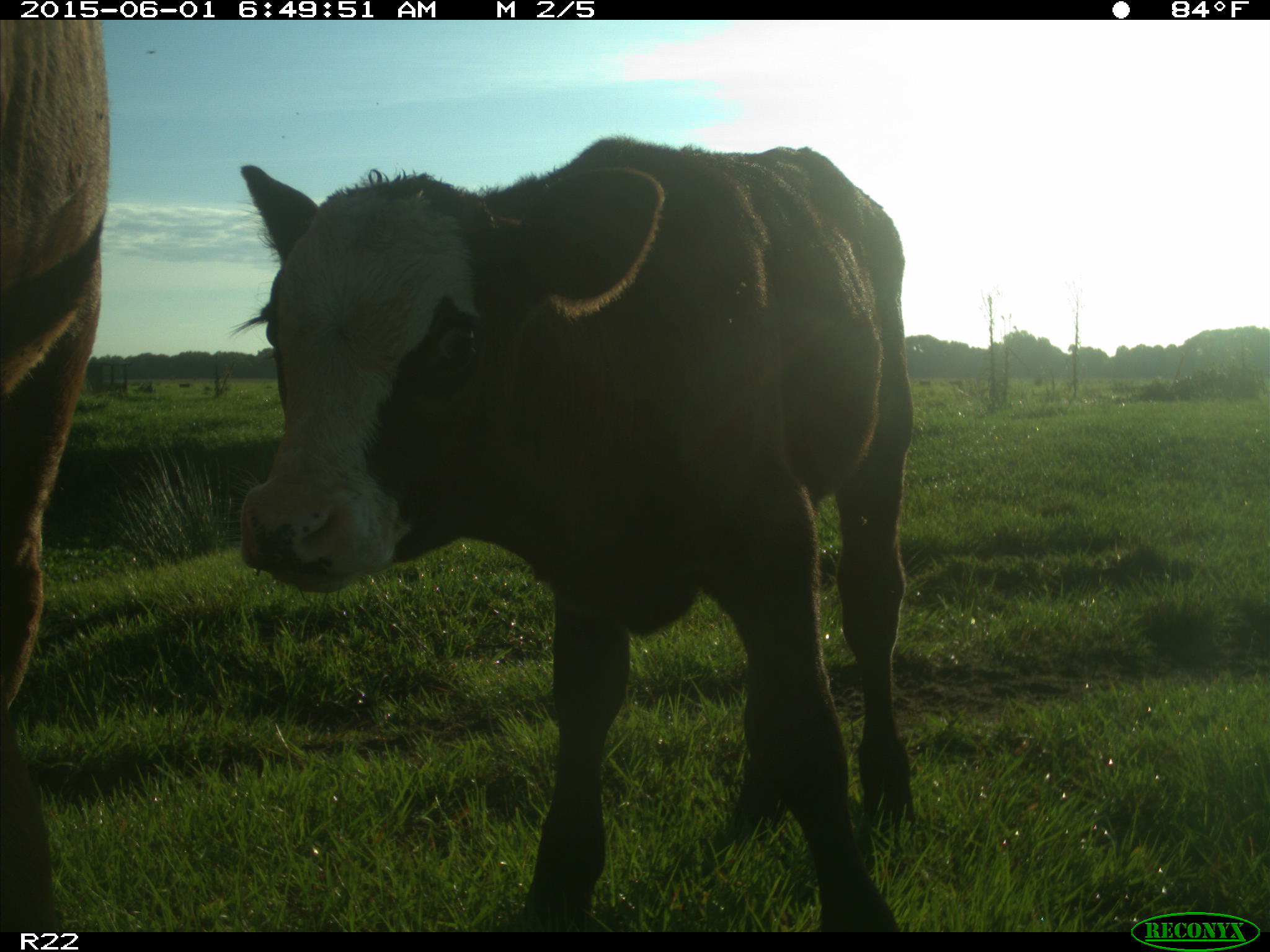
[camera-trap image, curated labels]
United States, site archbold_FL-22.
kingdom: Animalia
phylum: Chordata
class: Mammalia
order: Artiodactyla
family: Bovidae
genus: Bos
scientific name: Bos taurus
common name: domestic cow